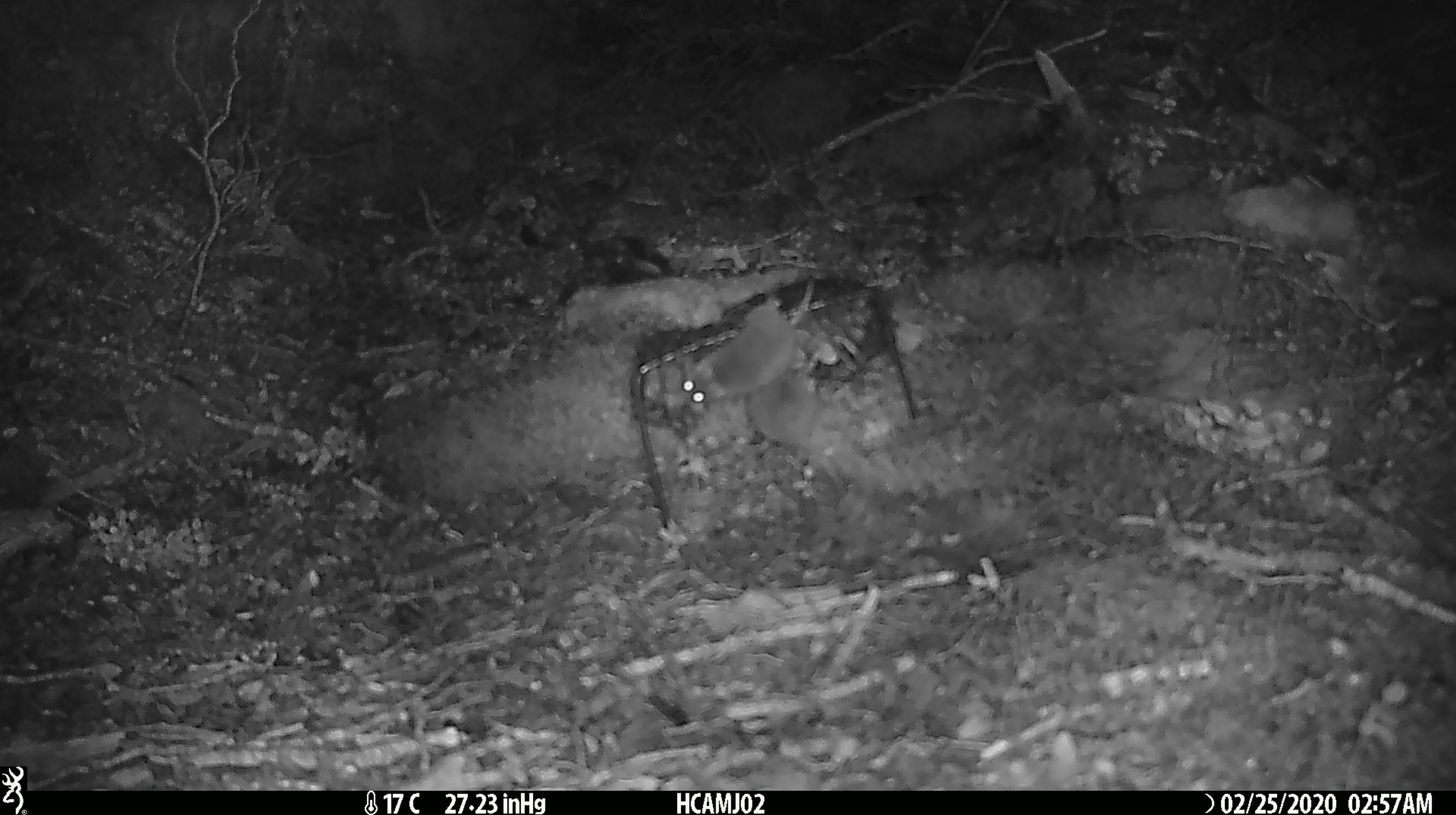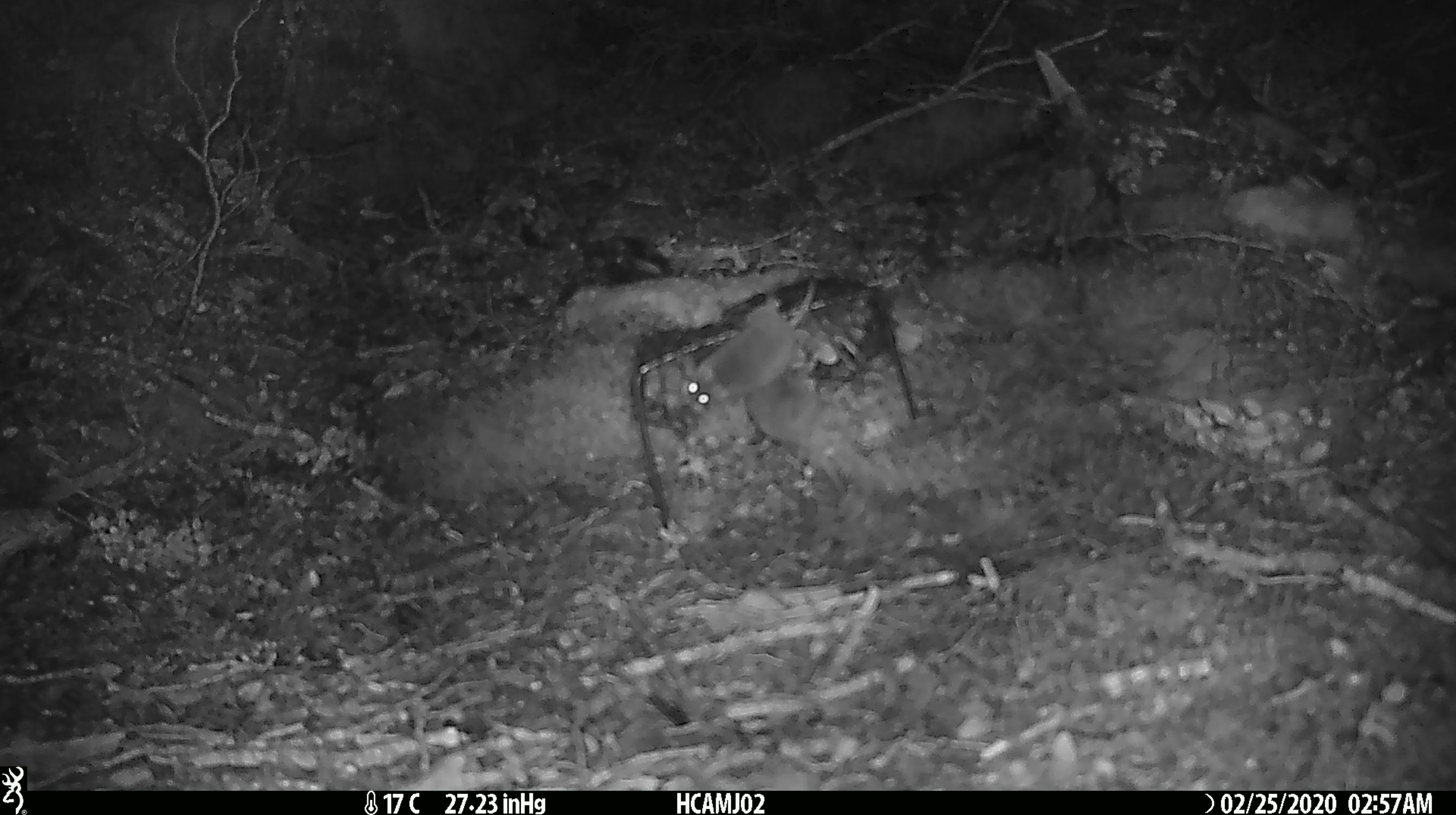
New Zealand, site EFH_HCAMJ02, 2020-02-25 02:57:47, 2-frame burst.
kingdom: Animalia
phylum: Chordata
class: Mammalia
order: Rodentia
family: Muridae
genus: Mus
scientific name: Mus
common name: mouse